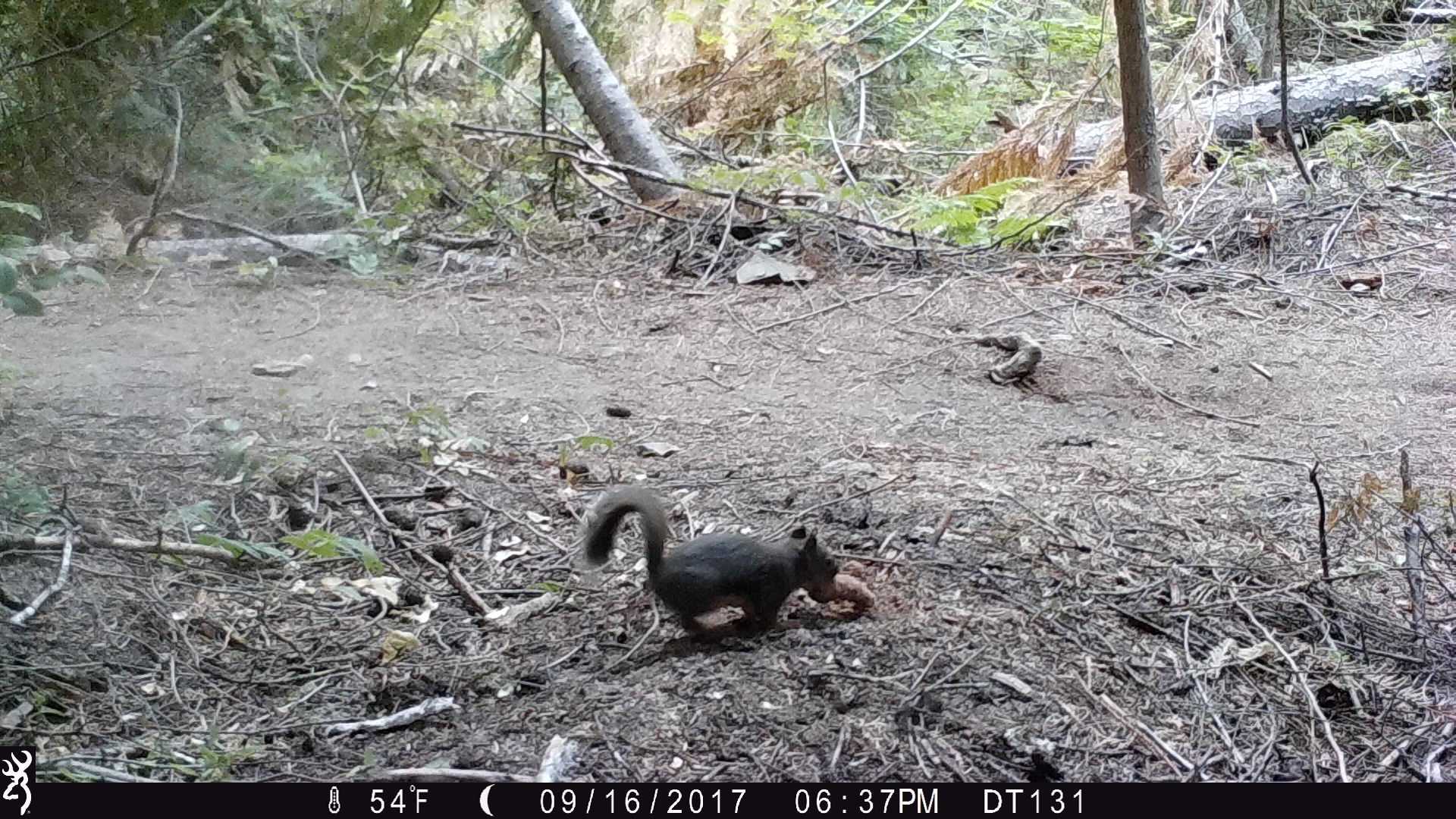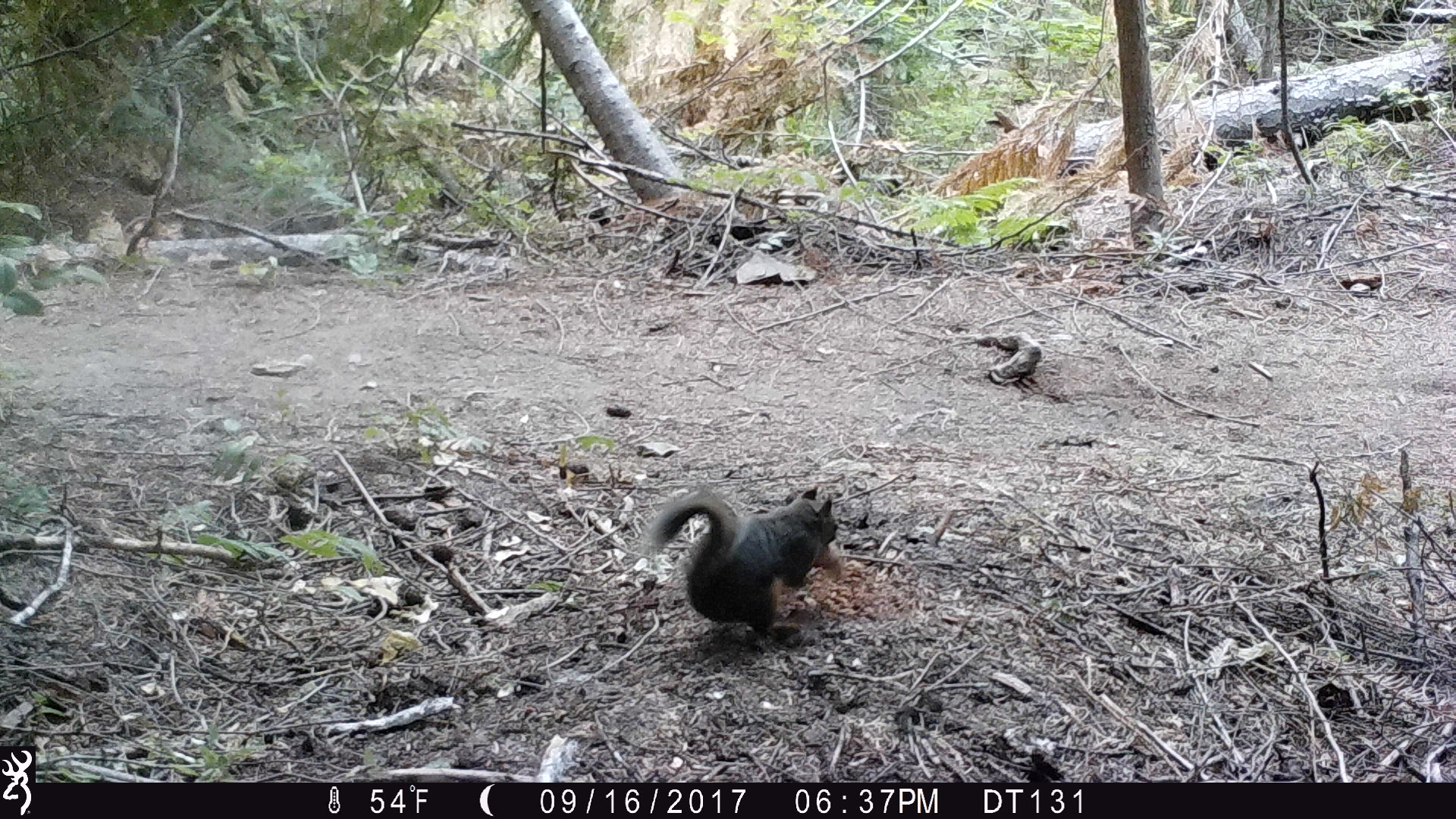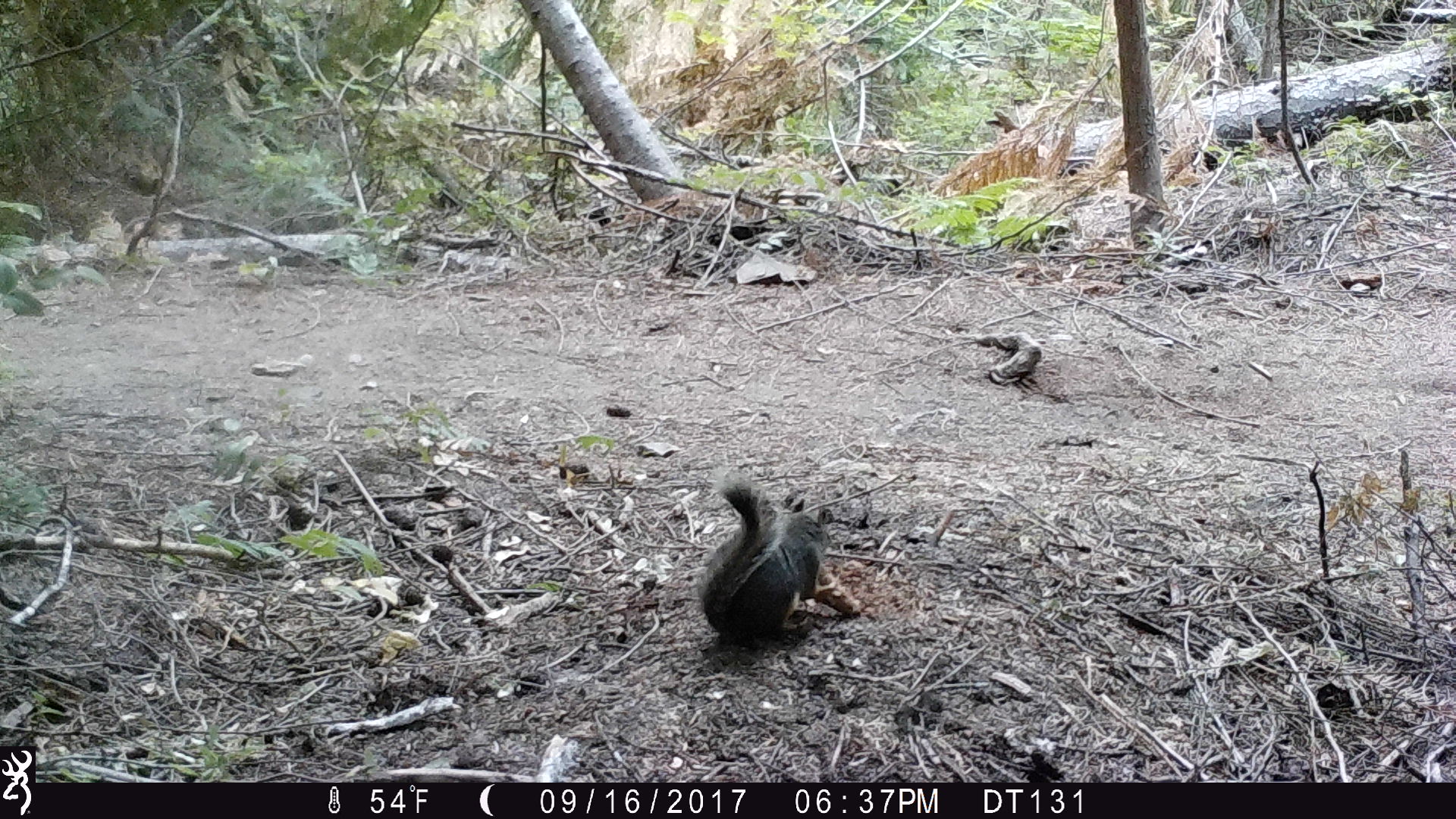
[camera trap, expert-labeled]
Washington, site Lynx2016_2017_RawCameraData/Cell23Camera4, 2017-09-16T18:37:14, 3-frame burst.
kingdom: Animalia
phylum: Chordata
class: Mammalia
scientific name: Mammalia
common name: small mammal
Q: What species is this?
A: Small mammal (Mammalia).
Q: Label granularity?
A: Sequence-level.